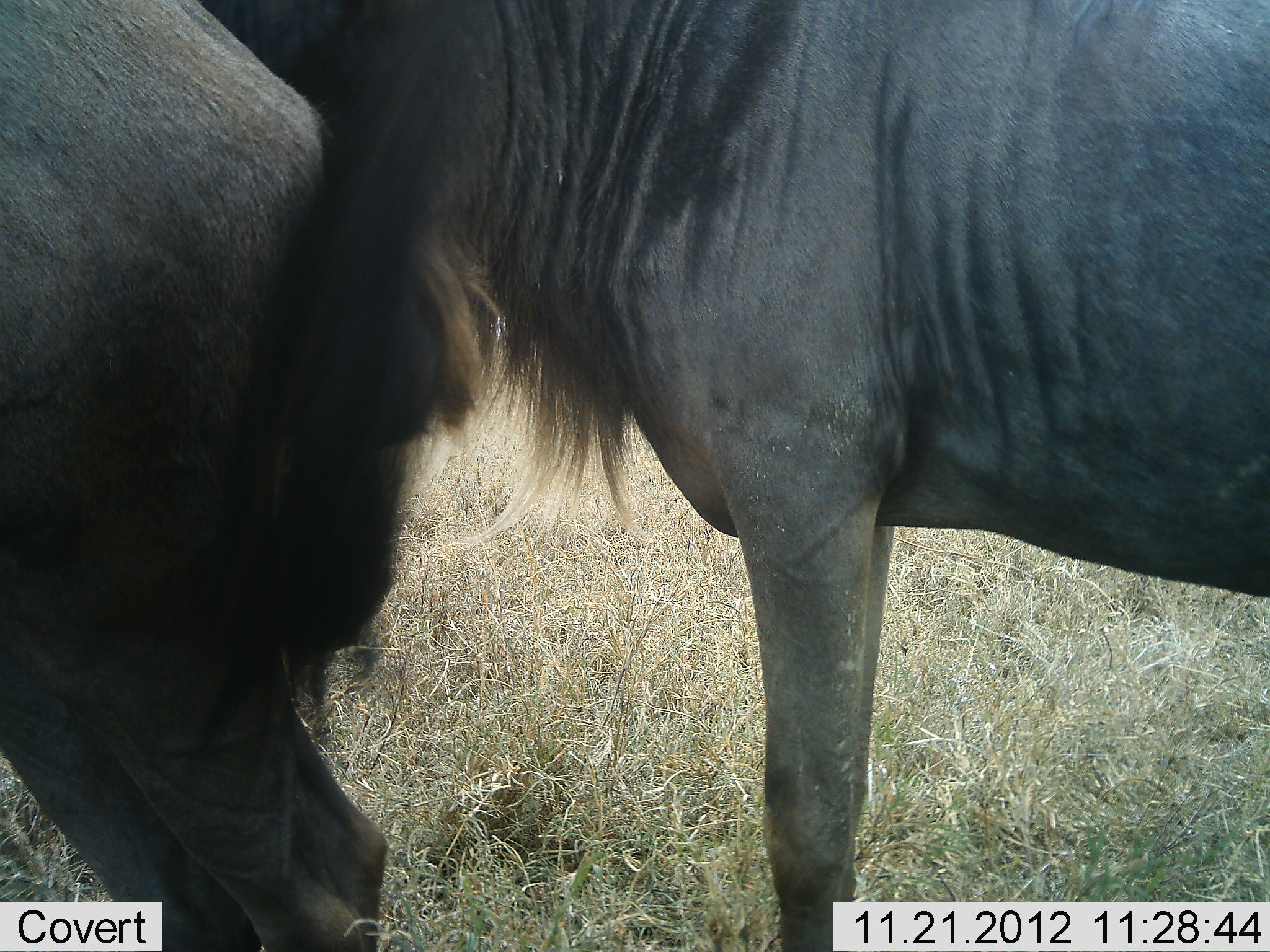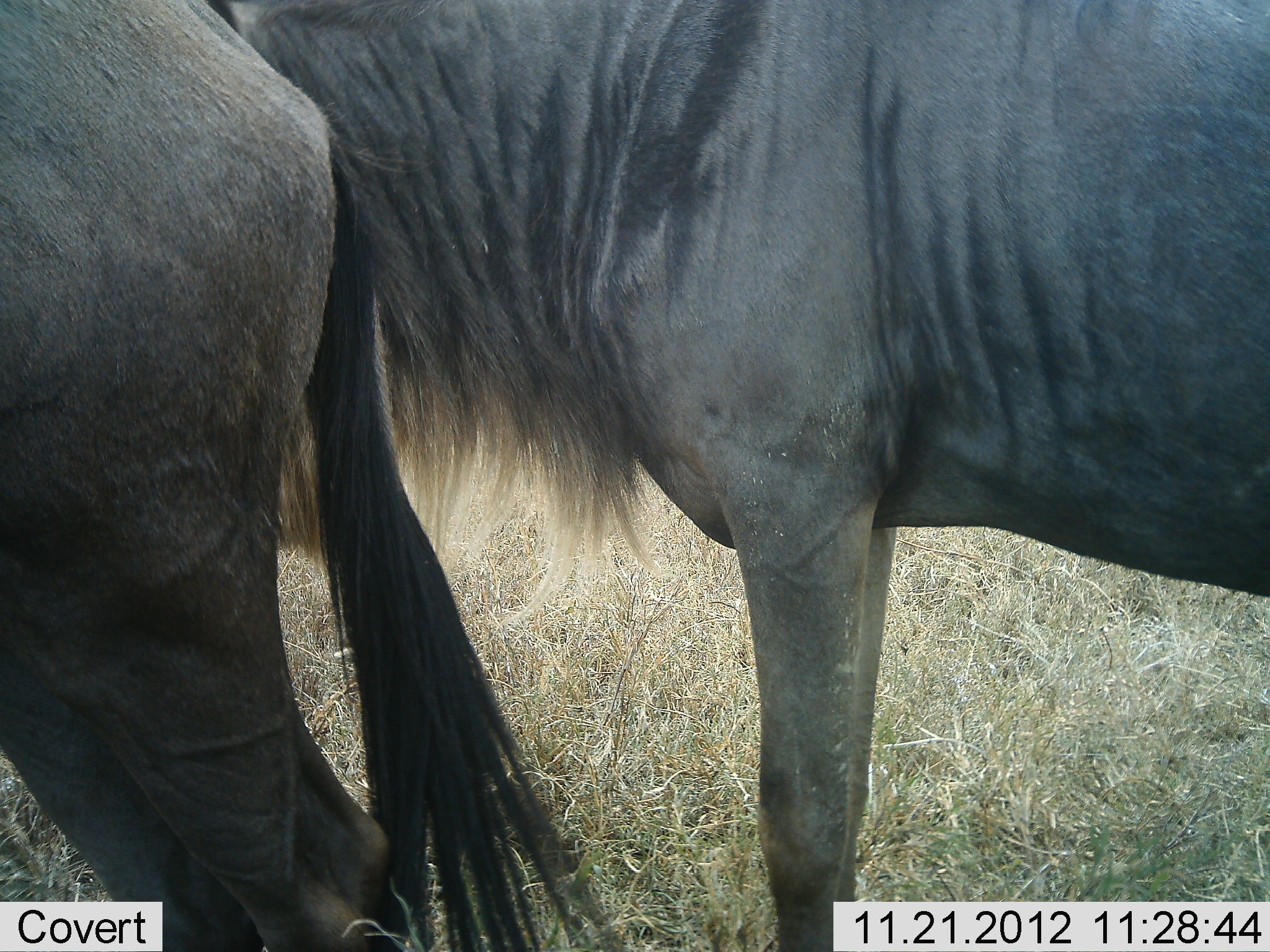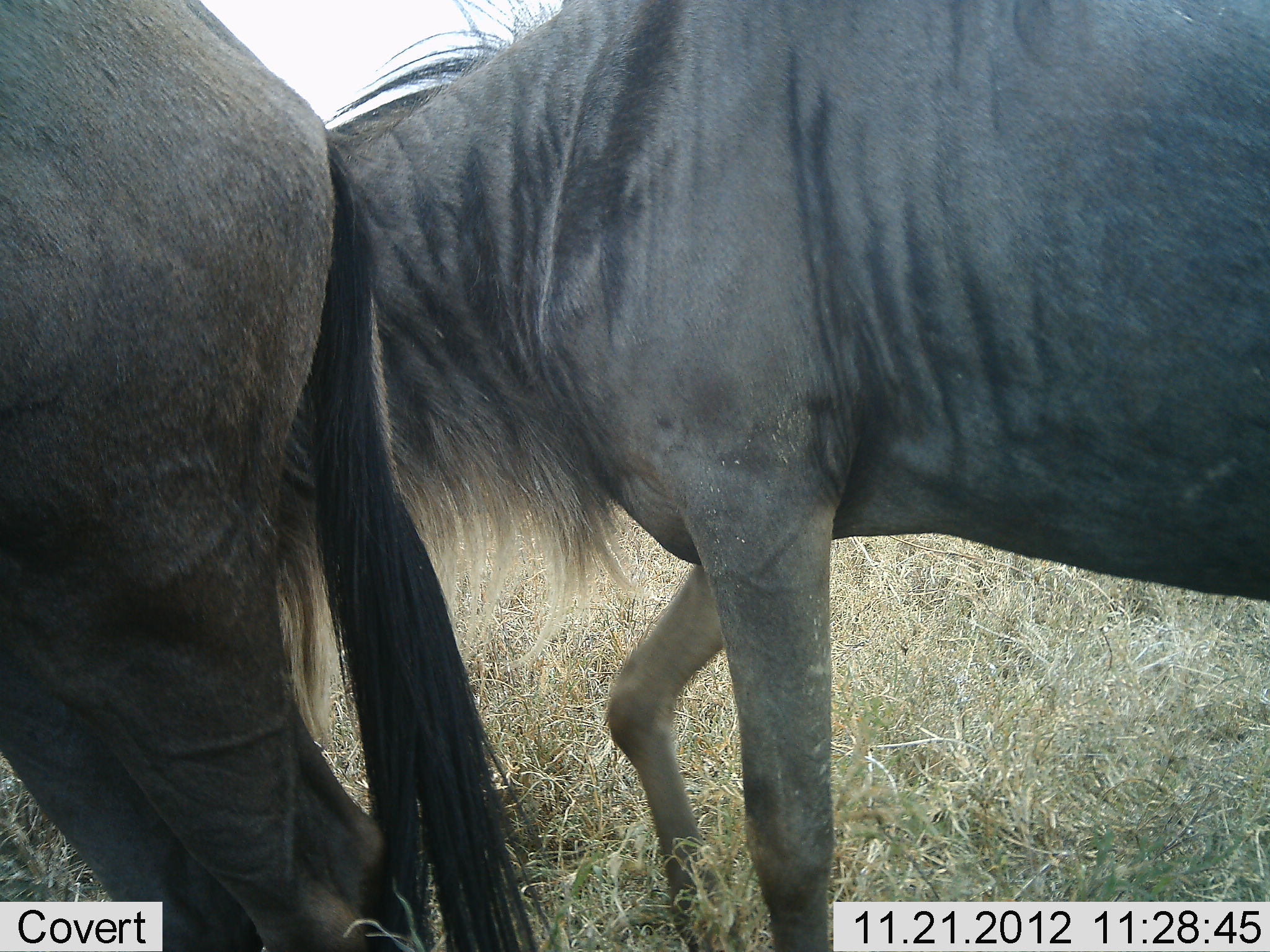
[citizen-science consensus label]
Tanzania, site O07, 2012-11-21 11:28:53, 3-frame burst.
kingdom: Animalia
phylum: Chordata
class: Mammalia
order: Artiodactyla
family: Bovidae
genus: Connochaetes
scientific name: Connochaetes taurinus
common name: blue wildebeest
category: wildebeest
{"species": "wildebeest (blue wildebeest) (Connochaetes taurinus)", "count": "2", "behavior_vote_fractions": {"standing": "100%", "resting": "0%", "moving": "0%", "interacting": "10%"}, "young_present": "0%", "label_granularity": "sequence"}